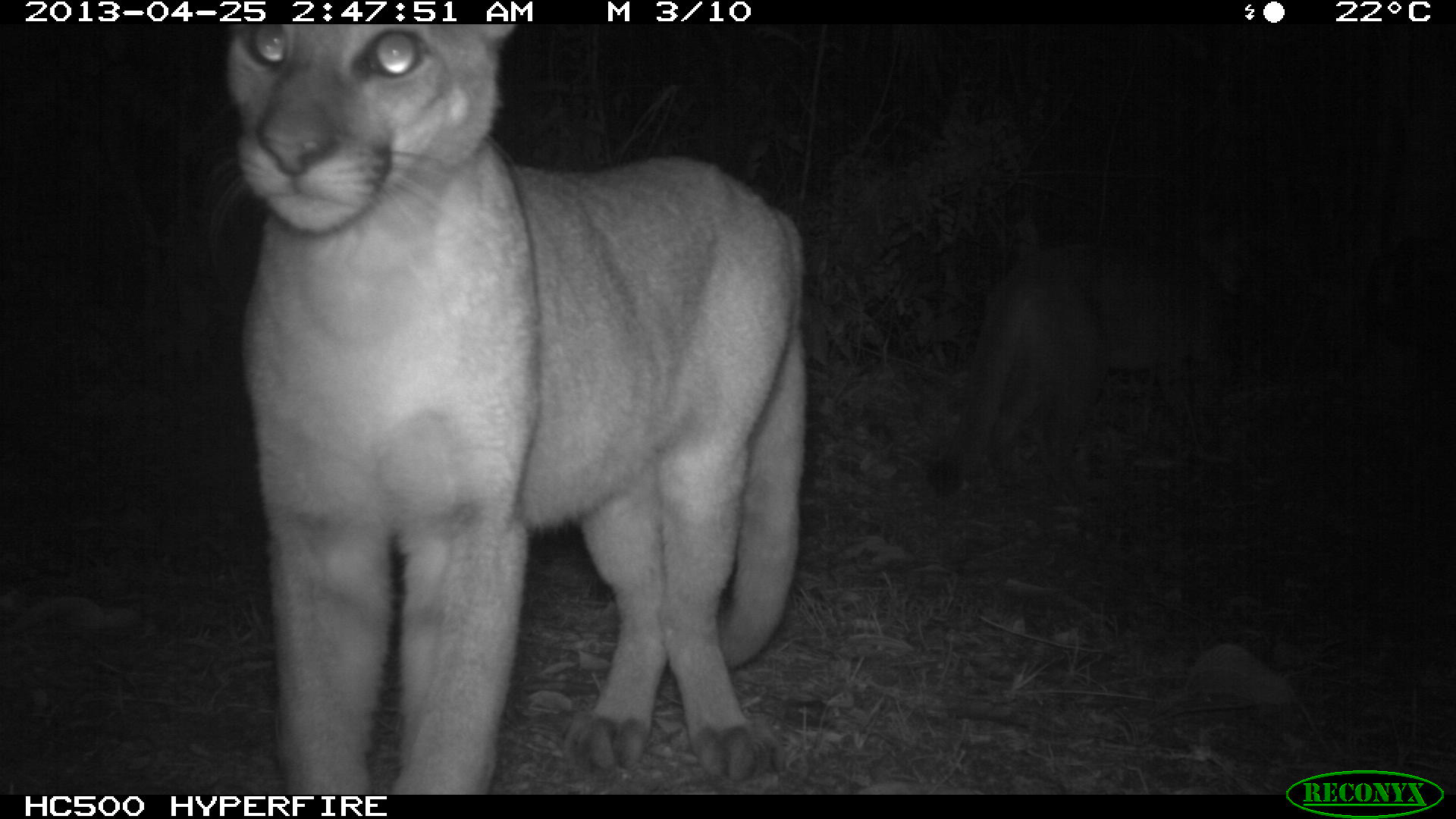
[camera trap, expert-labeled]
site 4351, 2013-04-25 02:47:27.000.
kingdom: Animalia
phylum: Chordata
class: Mammalia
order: Carnivora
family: Felidae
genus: Puma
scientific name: Puma concolor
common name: mountain lion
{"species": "Puma concolor (mountain lion)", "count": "2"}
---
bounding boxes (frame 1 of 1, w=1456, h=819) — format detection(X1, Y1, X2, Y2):
puma concolor: detection(224, 20, 808, 795); detection(927, 225, 1263, 503)